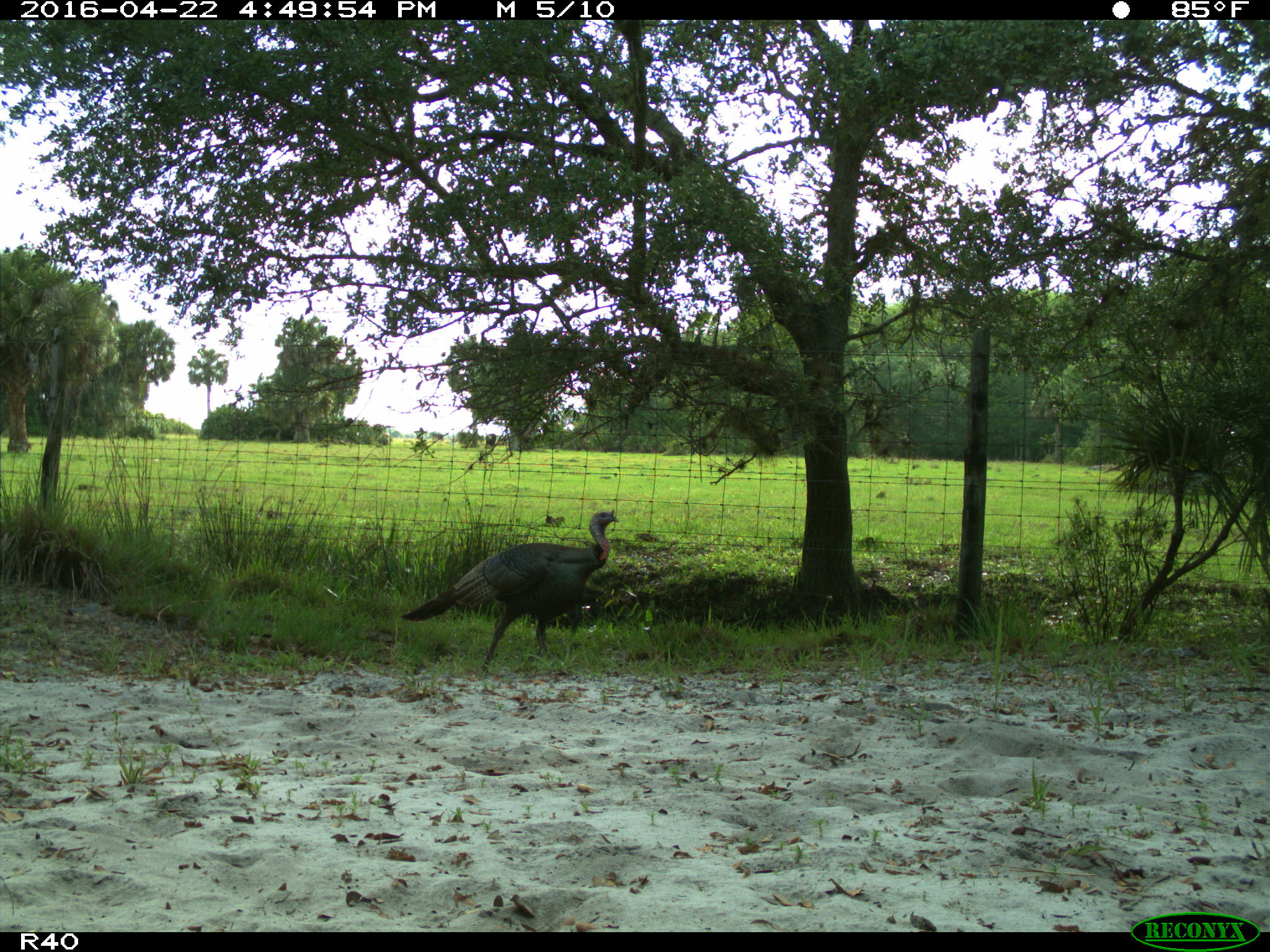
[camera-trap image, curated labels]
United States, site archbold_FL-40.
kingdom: Animalia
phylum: Chordata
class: Aves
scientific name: Aves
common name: birds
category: unidentified bird